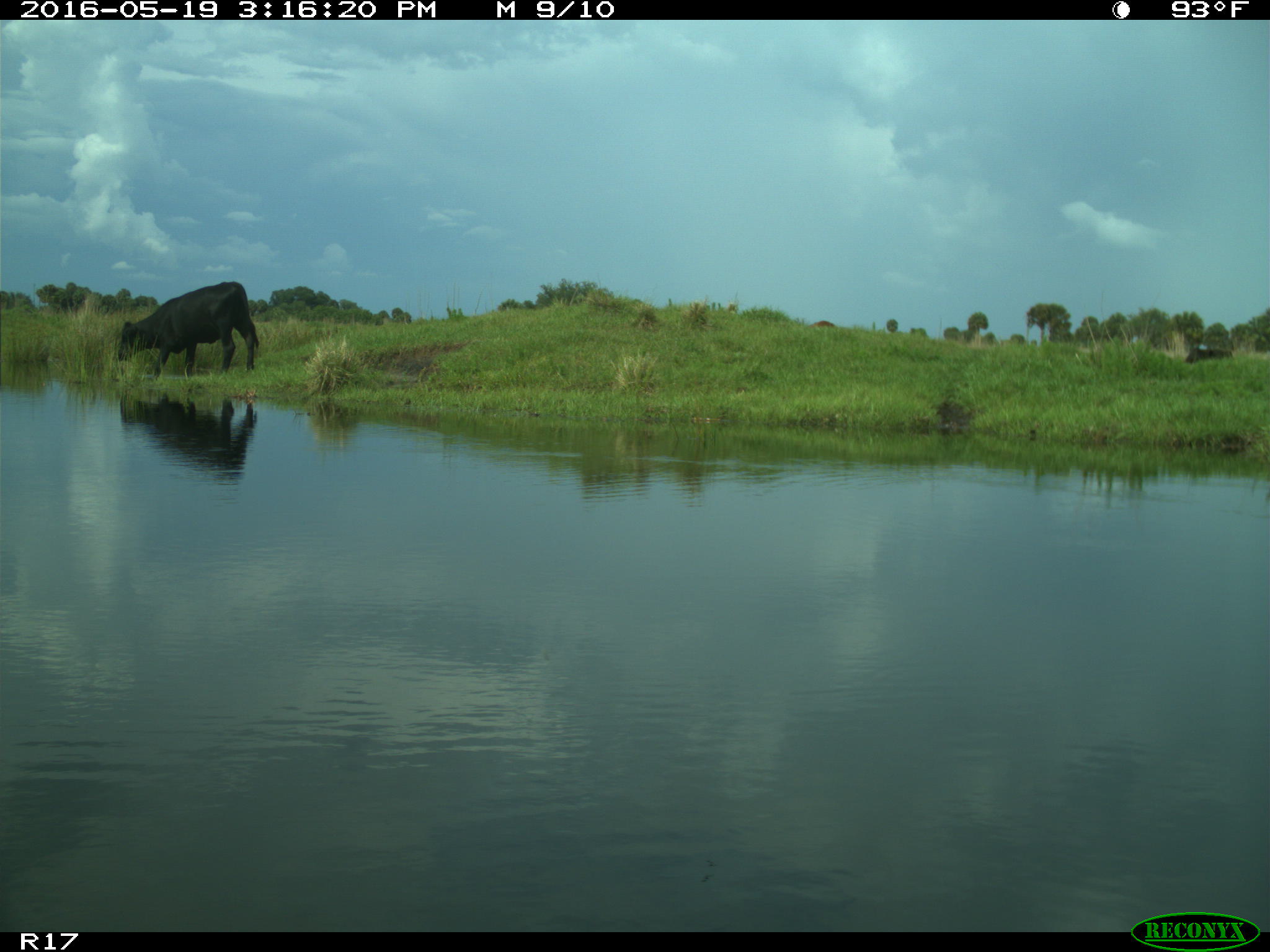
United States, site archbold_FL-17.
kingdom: Animalia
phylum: Chordata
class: Mammalia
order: Artiodactyla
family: Bovidae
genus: Bos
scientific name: Bos taurus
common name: domestic cow